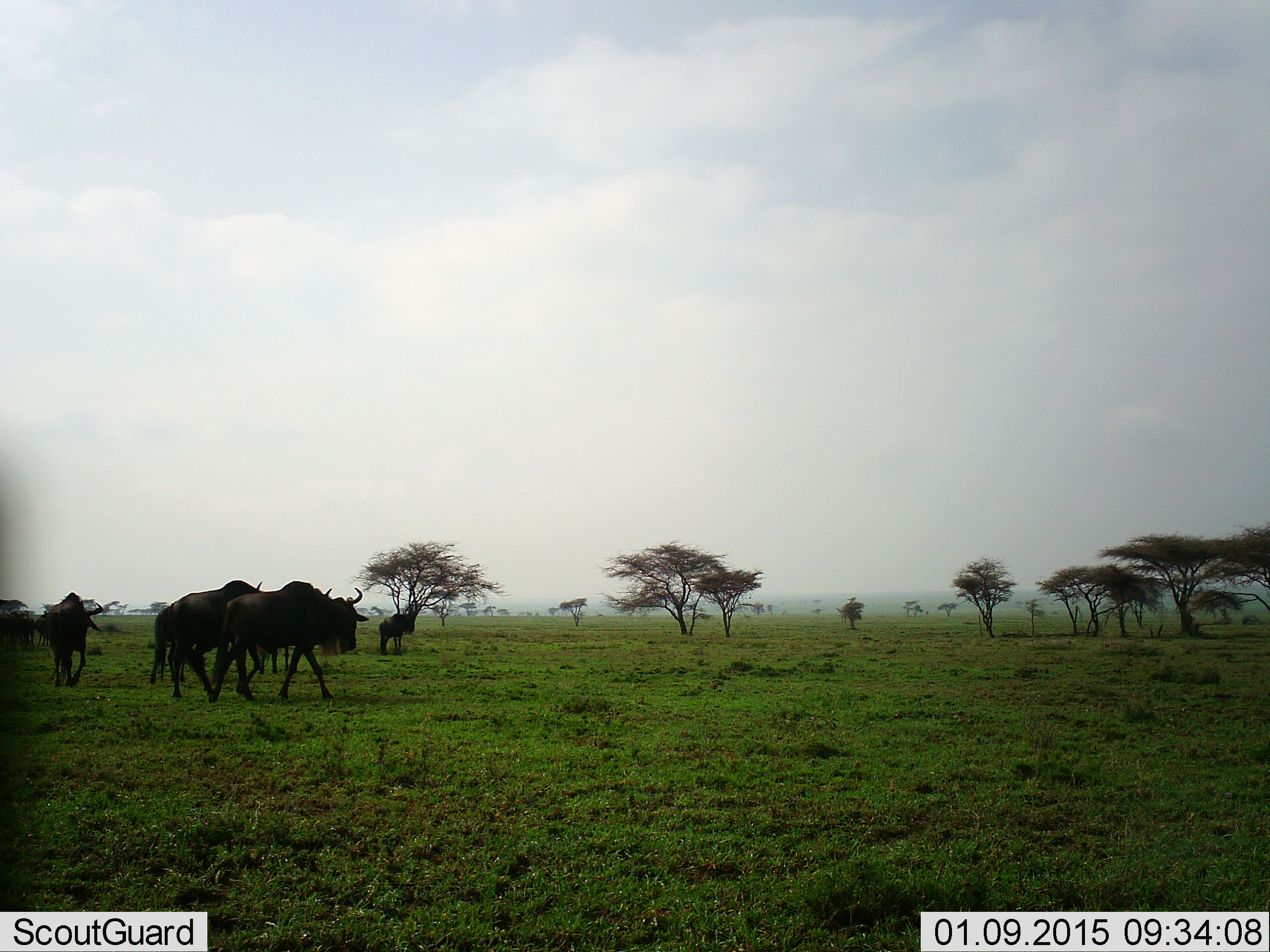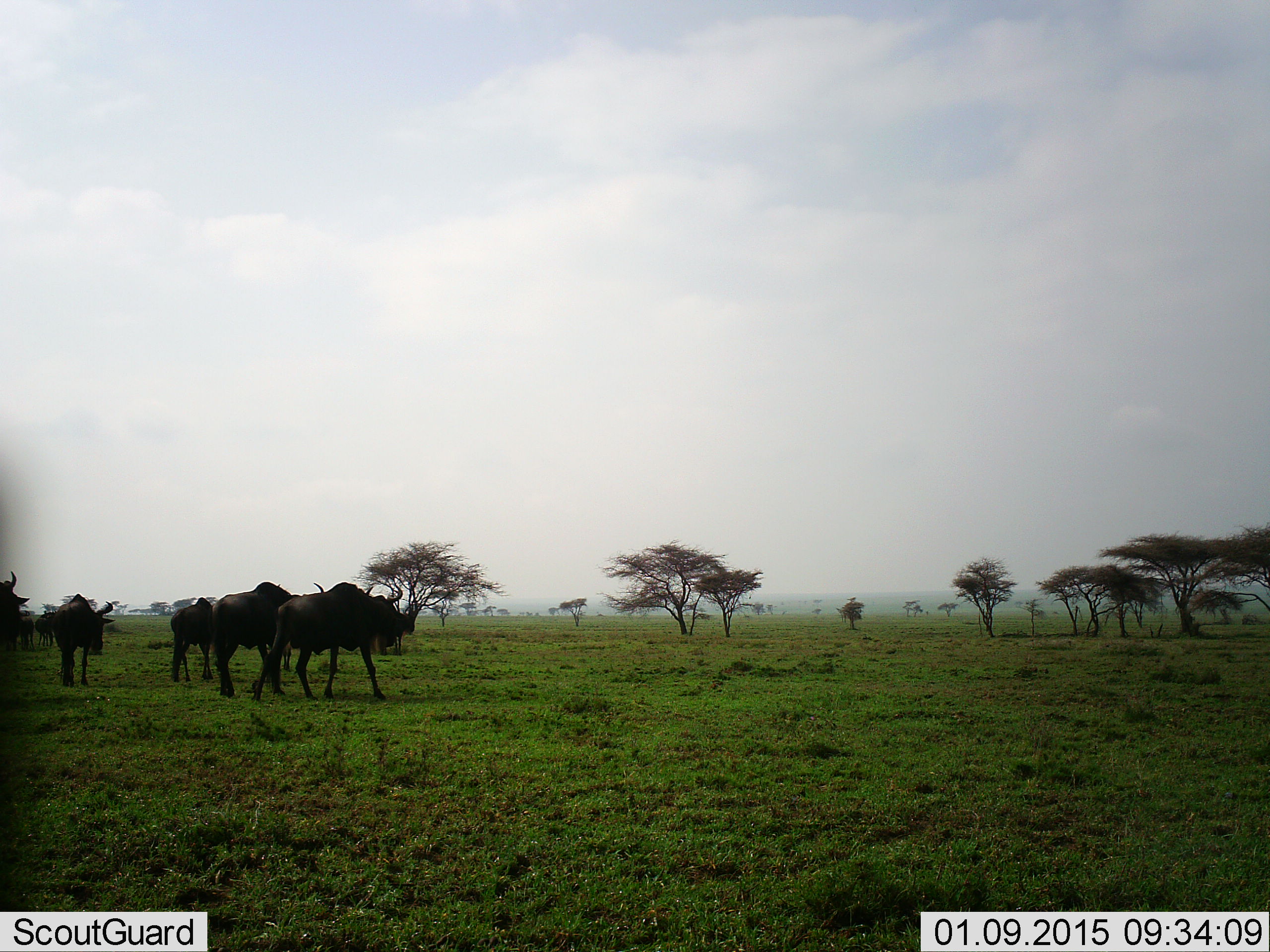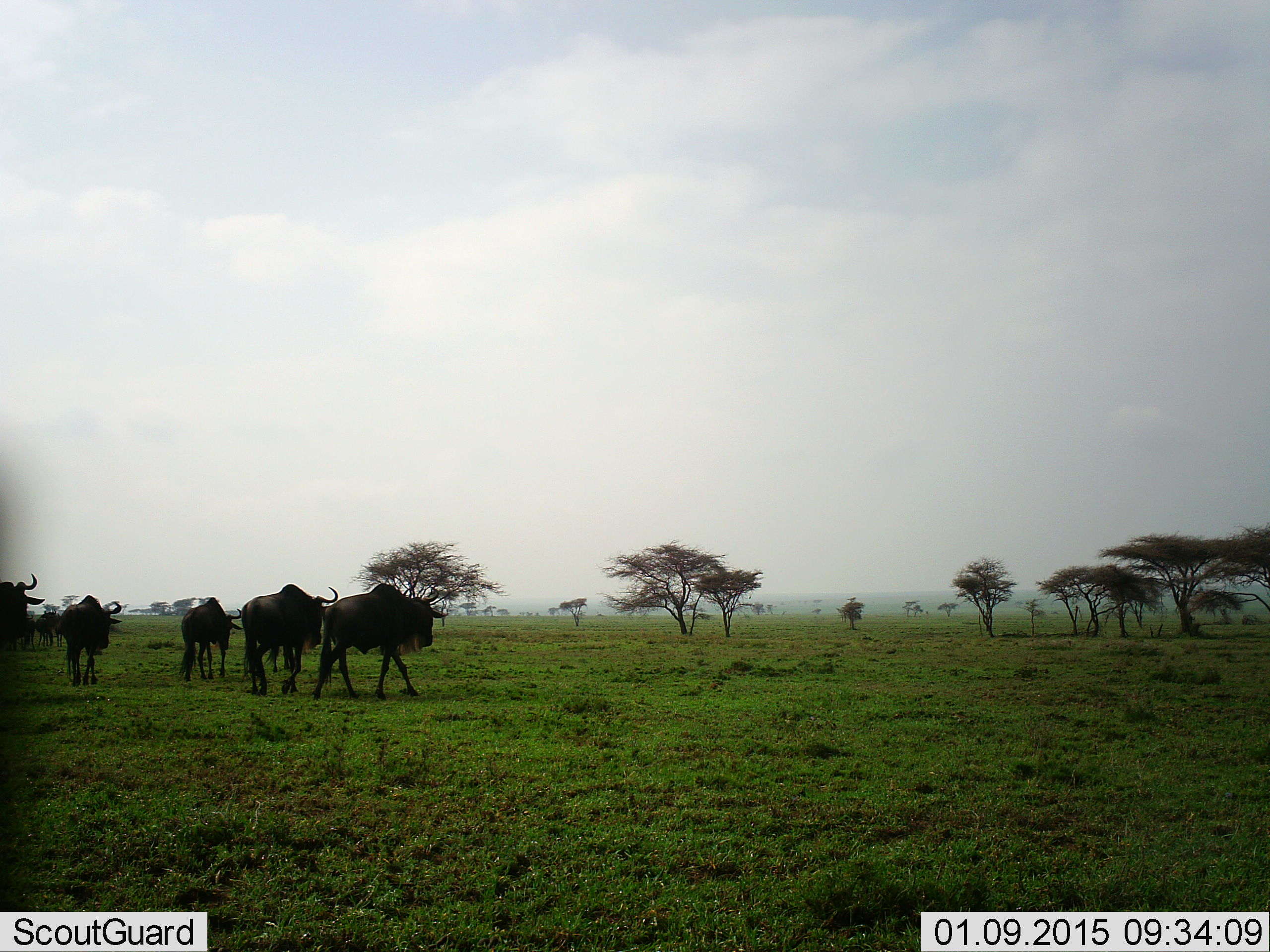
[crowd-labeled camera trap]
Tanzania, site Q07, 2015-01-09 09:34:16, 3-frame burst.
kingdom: Animalia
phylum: Chordata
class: Mammalia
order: Artiodactyla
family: Bovidae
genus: Connochaetes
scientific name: Connochaetes taurinus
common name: blue wildebeest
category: wildebeest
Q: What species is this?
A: Wildebeest (blue wildebeest) (Connochaetes taurinus).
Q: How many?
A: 7.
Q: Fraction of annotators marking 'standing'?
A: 20%.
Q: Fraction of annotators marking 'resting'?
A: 0%.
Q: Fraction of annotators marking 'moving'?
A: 100%.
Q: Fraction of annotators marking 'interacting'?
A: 0%.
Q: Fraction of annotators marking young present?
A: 0%.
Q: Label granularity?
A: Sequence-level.